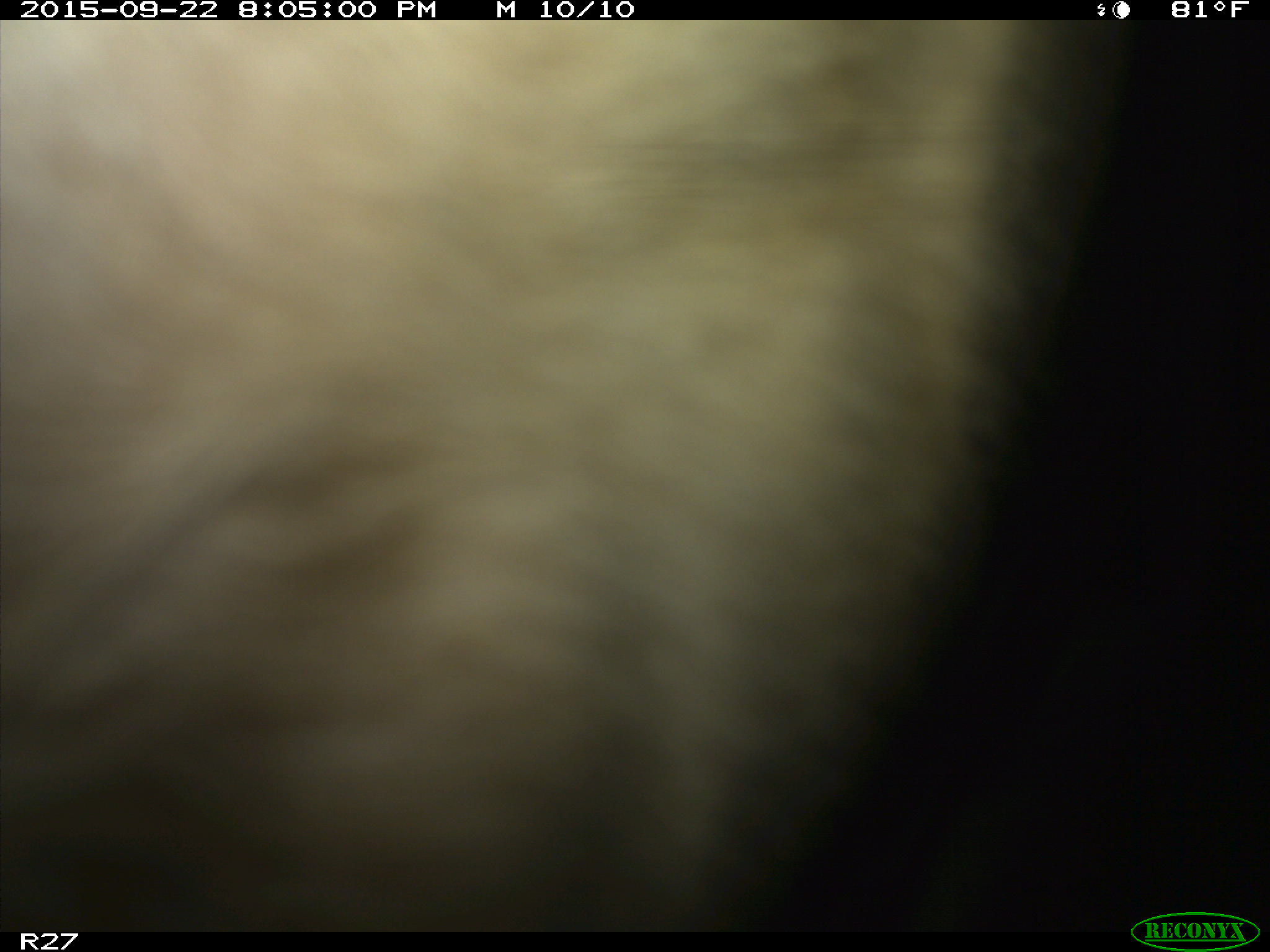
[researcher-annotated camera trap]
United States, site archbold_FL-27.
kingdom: Animalia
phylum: Chordata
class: Mammalia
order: Artiodactyla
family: Bovidae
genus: Bos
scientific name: Bos taurus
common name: domestic cow